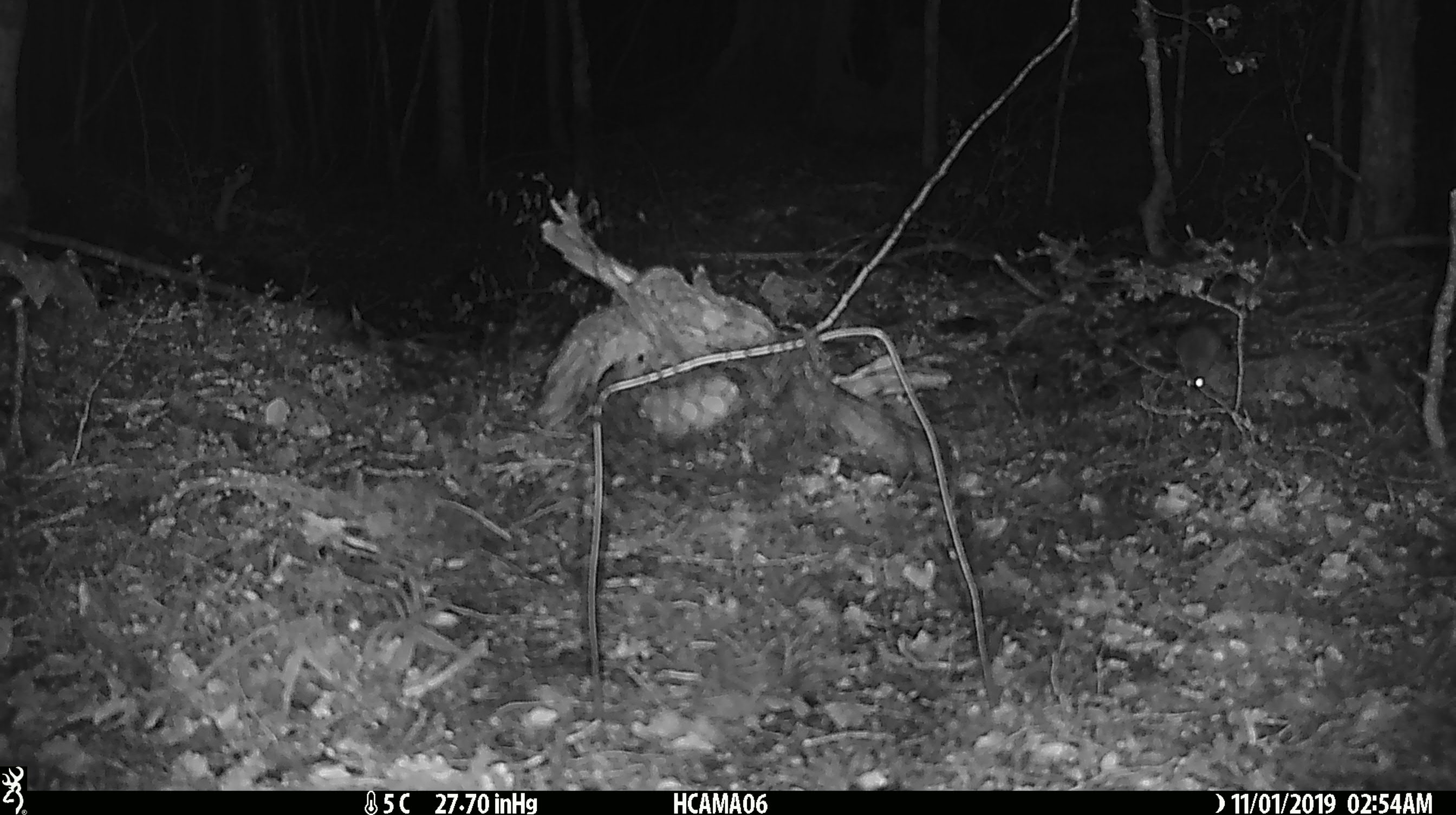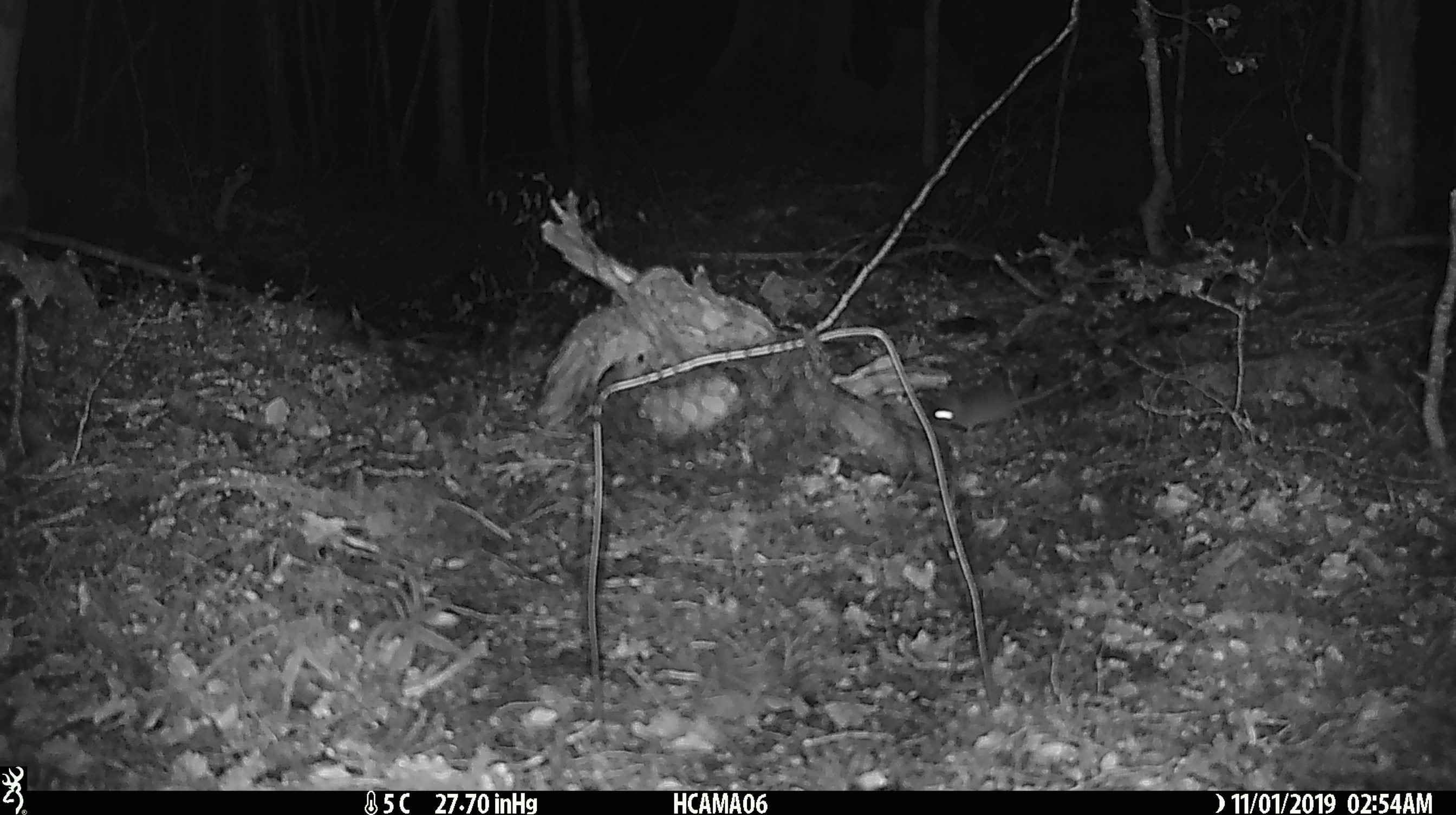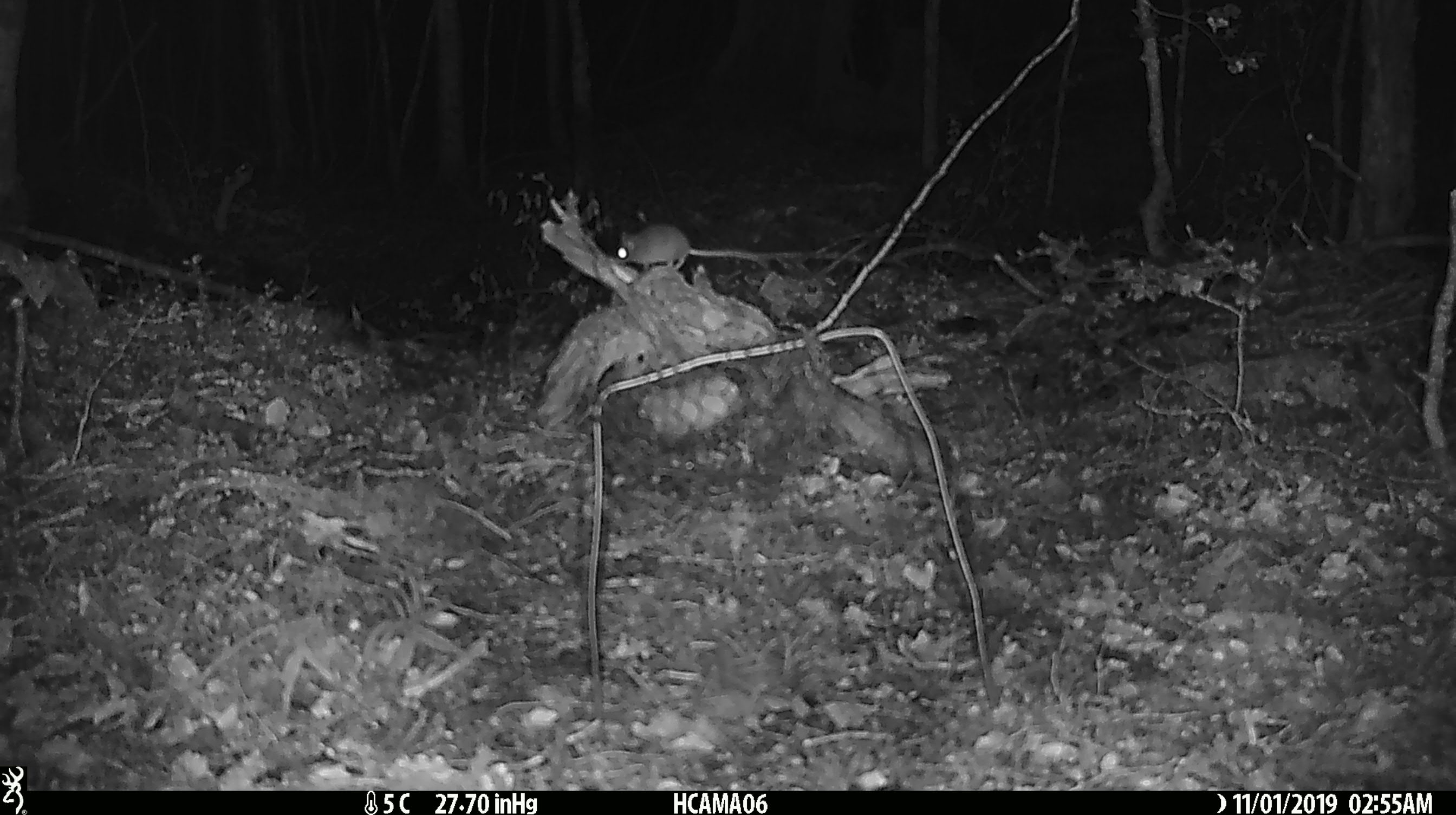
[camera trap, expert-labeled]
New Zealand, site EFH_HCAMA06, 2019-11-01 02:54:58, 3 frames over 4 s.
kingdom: Animalia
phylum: Chordata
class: Mammalia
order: Rodentia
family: Muridae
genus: Mus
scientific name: Mus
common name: mouse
Mouse (Mus).